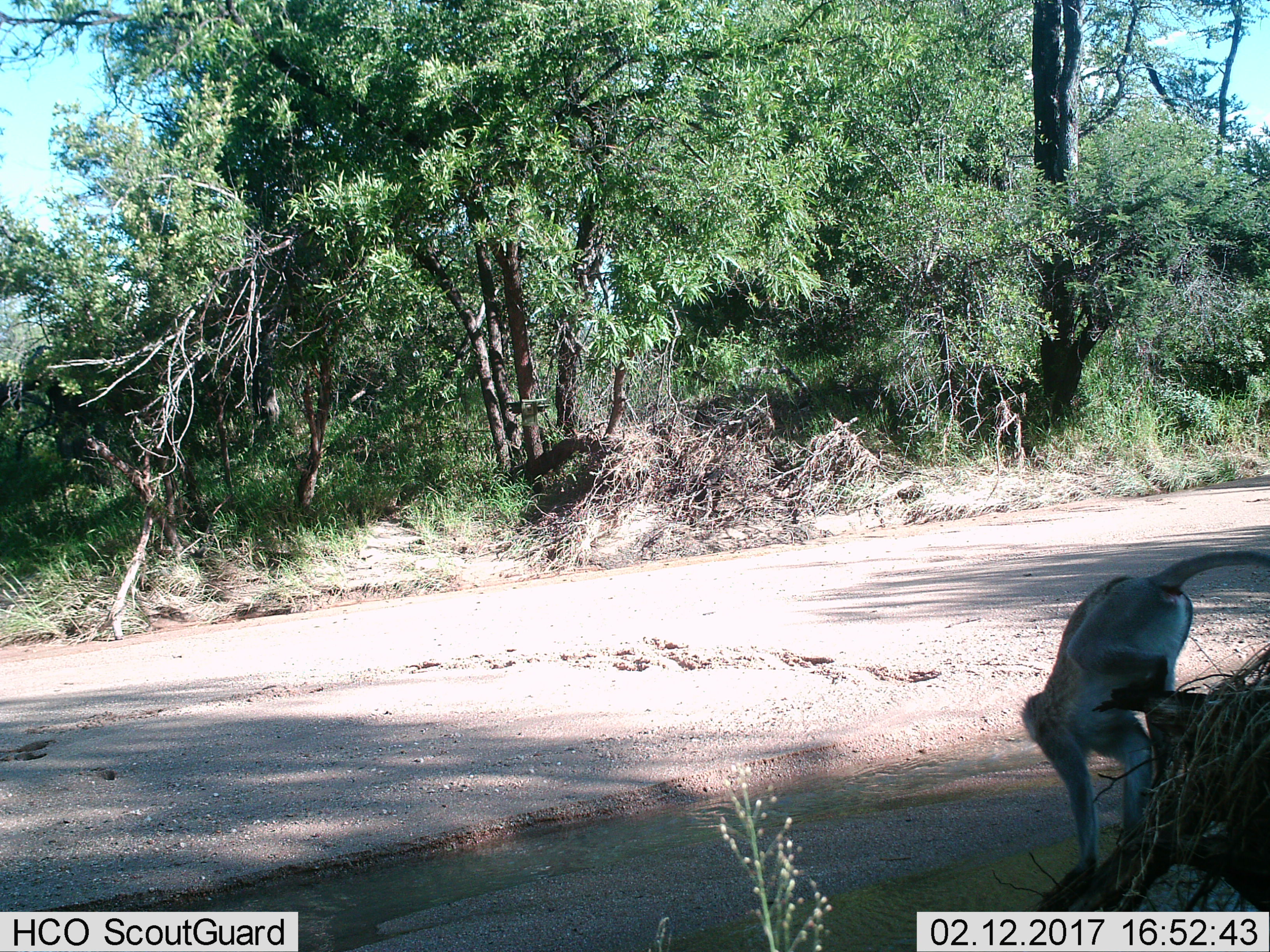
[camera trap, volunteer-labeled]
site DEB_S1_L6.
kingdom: Animalia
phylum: Chordata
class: Mammalia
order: Primates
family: Cercopithecidae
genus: Chlorocebus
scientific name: Chlorocebus pygerythrus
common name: vervet monkey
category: monkeyvervet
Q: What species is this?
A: Monkeyvervet (vervet monkey) (Chlorocebus pygerythrus).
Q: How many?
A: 1.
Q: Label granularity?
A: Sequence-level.